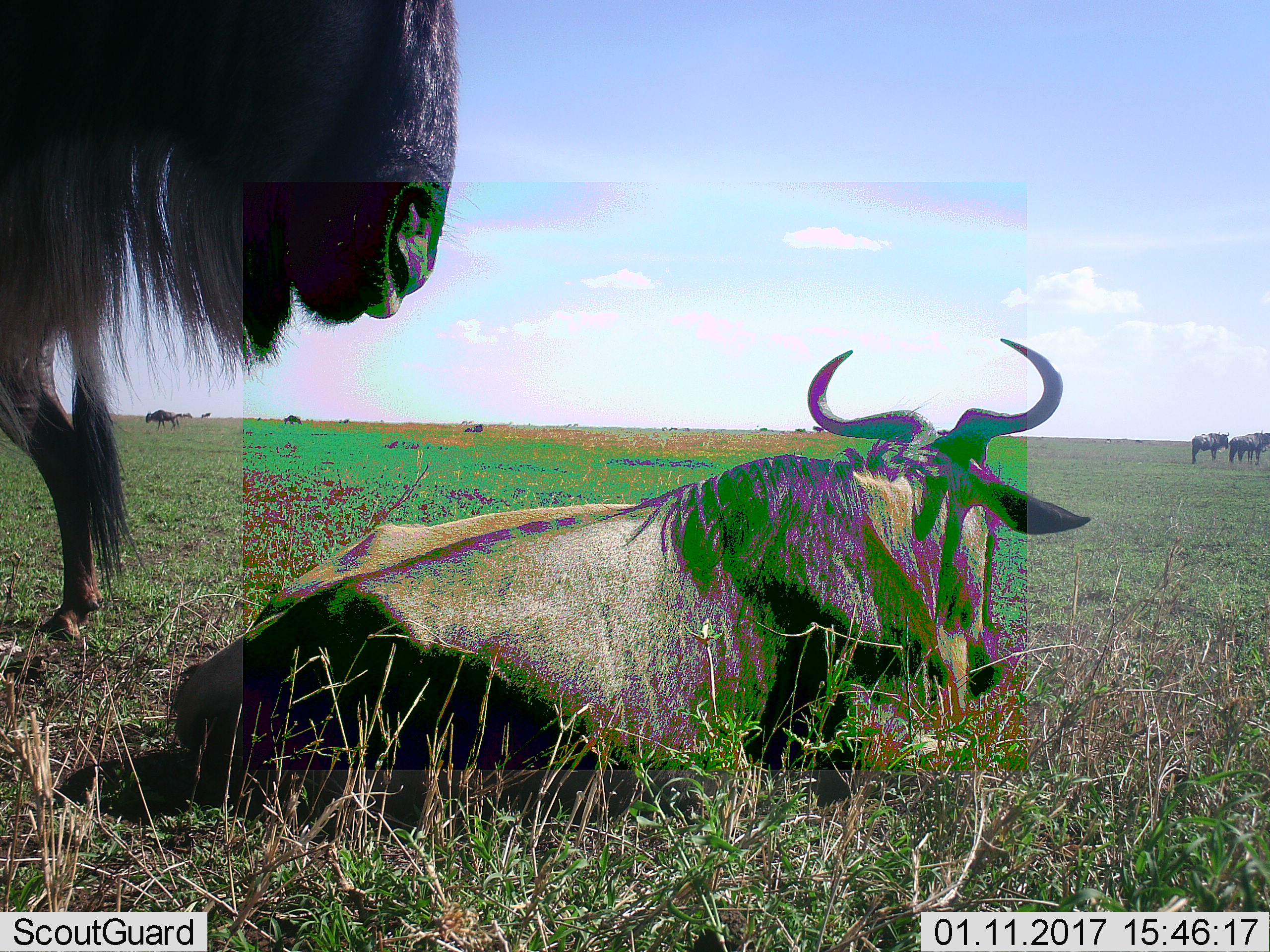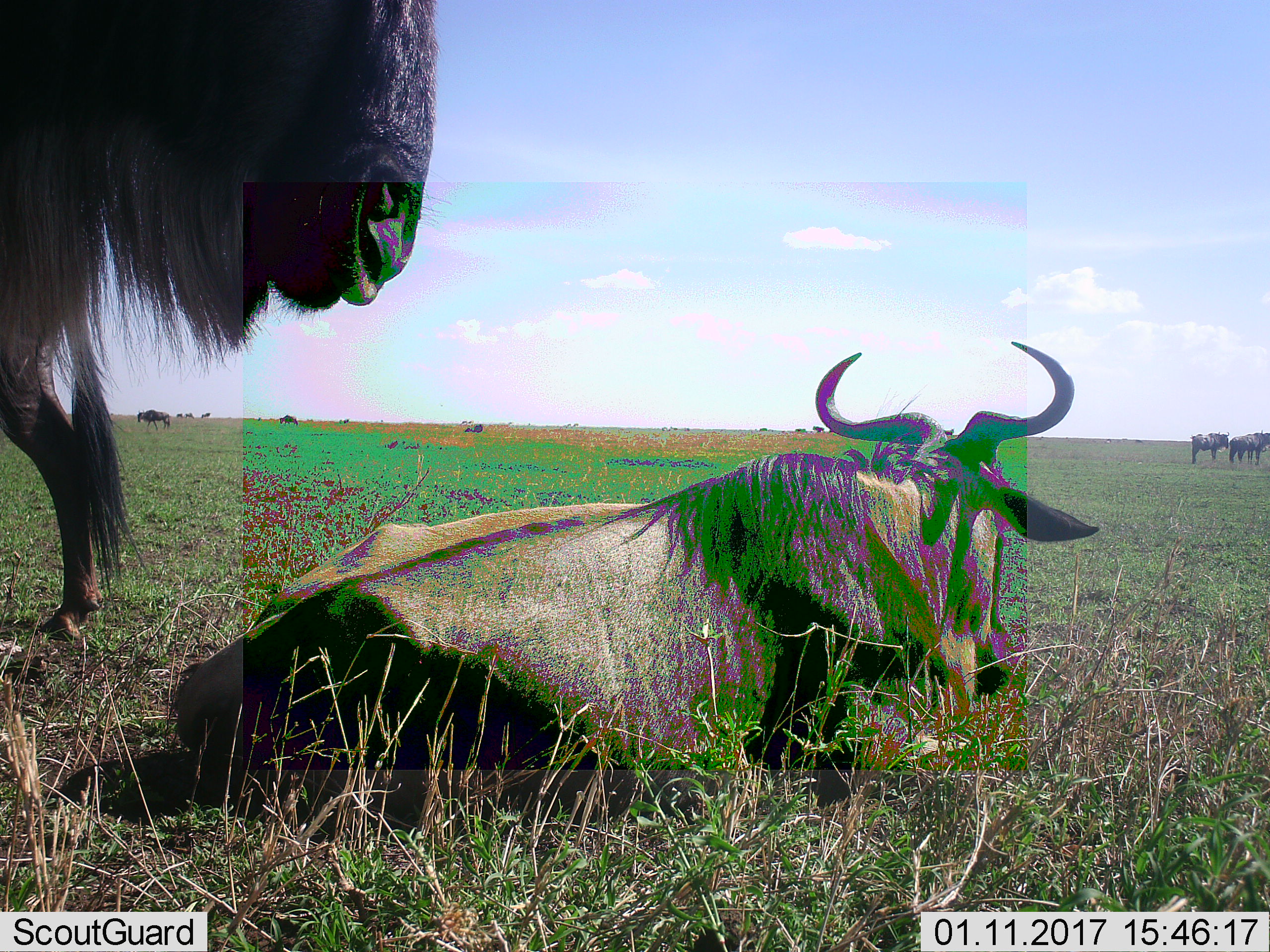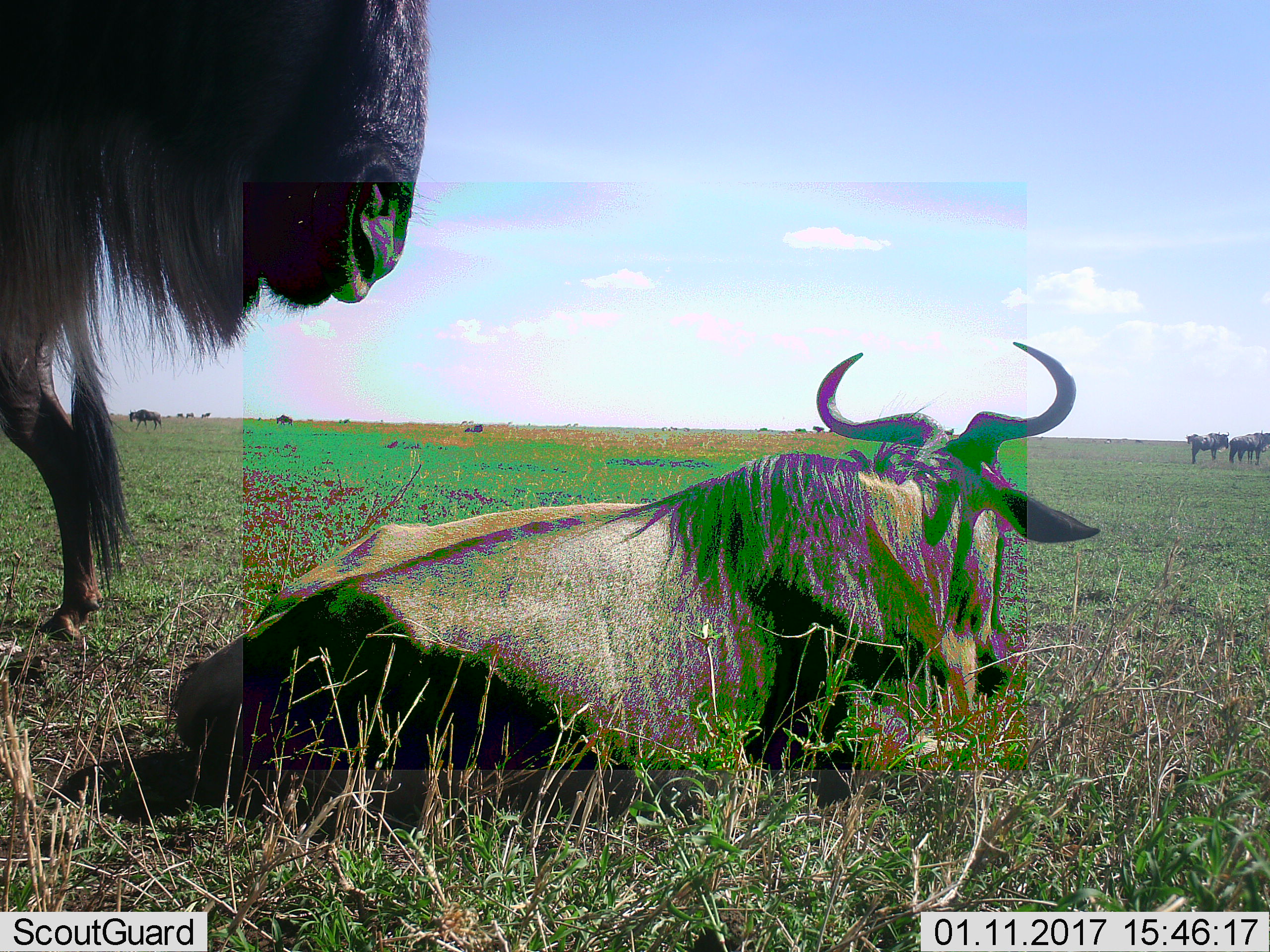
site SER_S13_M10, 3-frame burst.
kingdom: Animalia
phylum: Chordata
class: Mammalia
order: Artiodactyla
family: Bovidae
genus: Connochaetes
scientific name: Connochaetes taurinus taurinus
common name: blue wildebeest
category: wildebeestblue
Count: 7.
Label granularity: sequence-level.